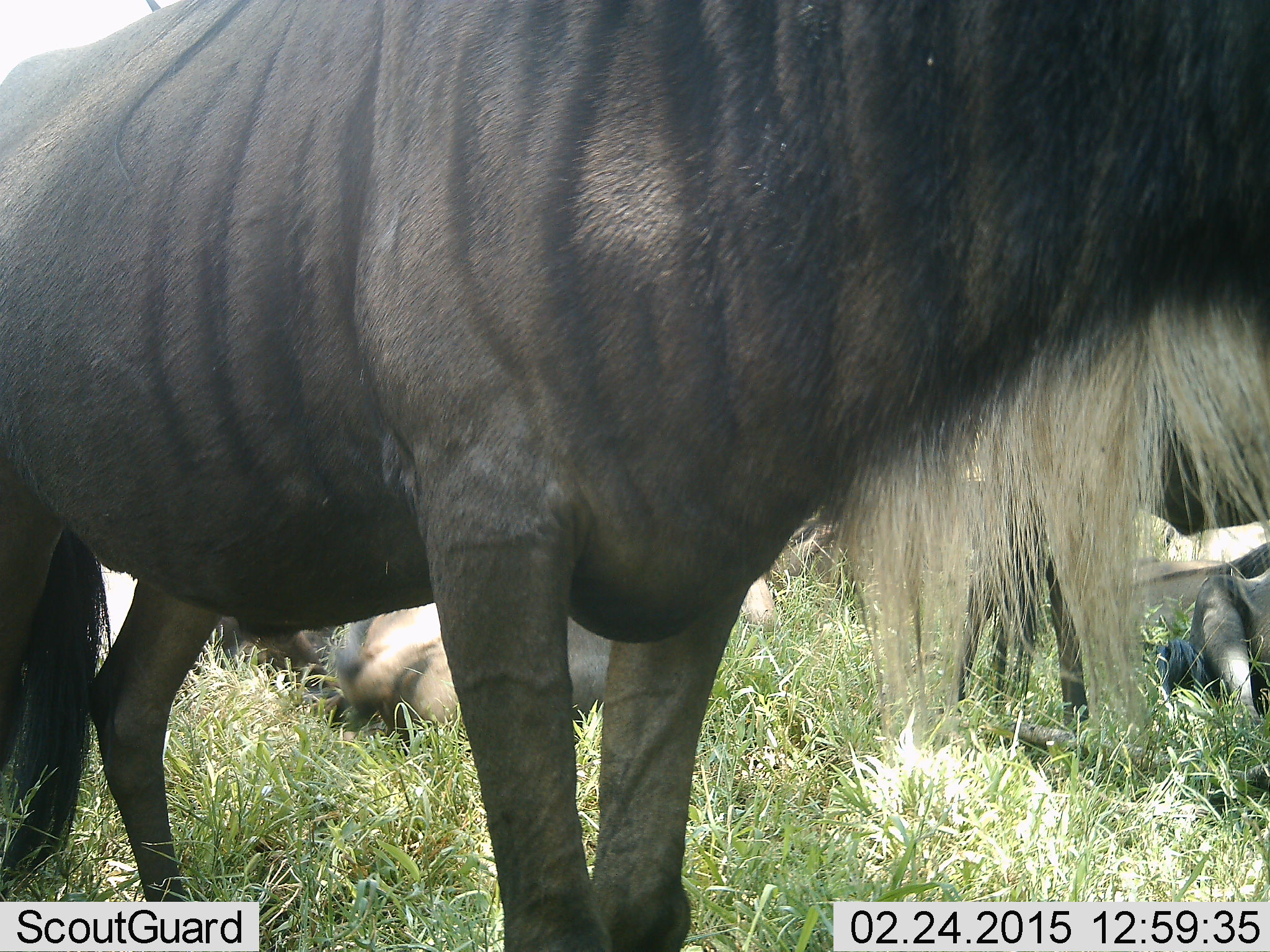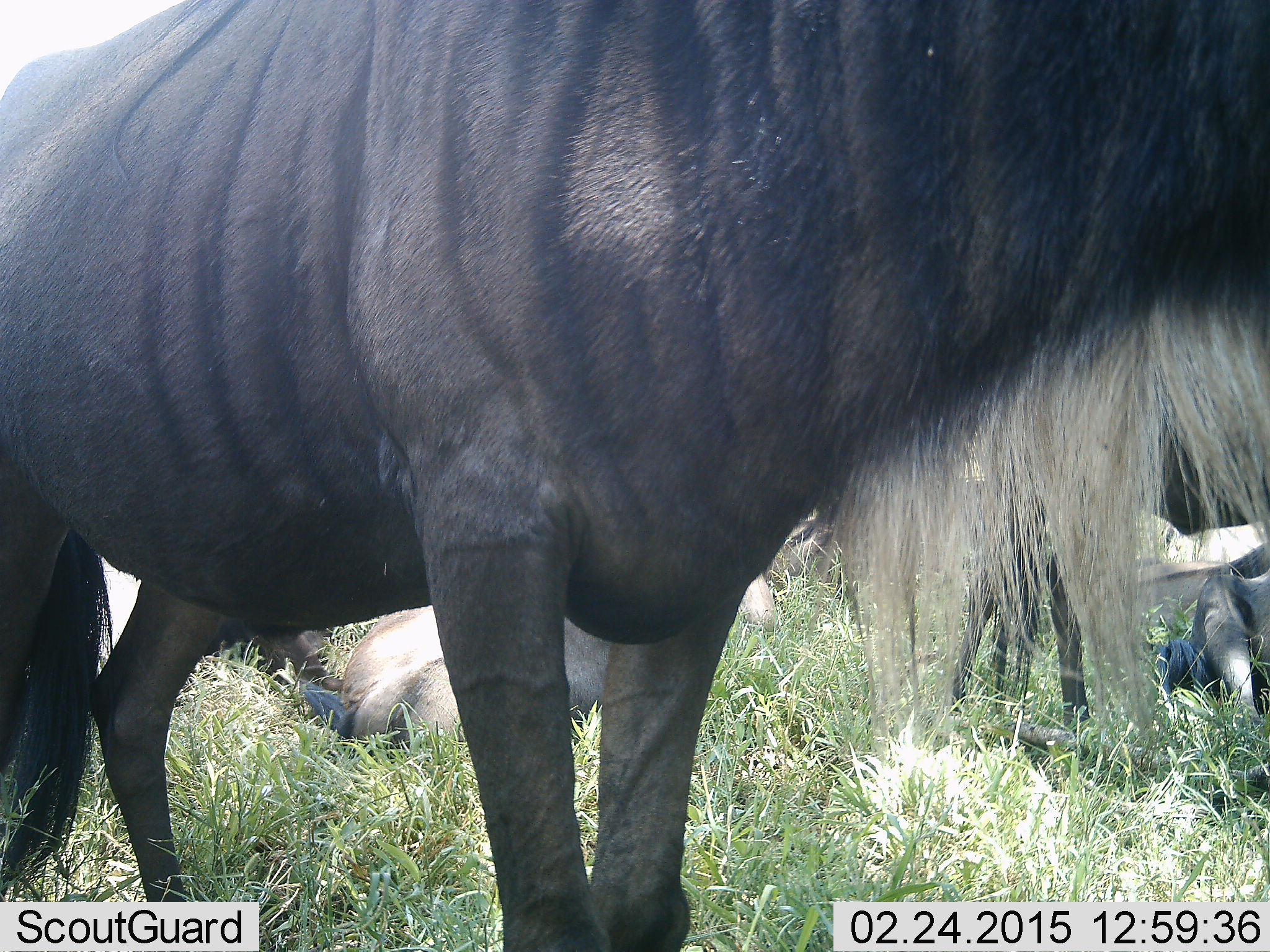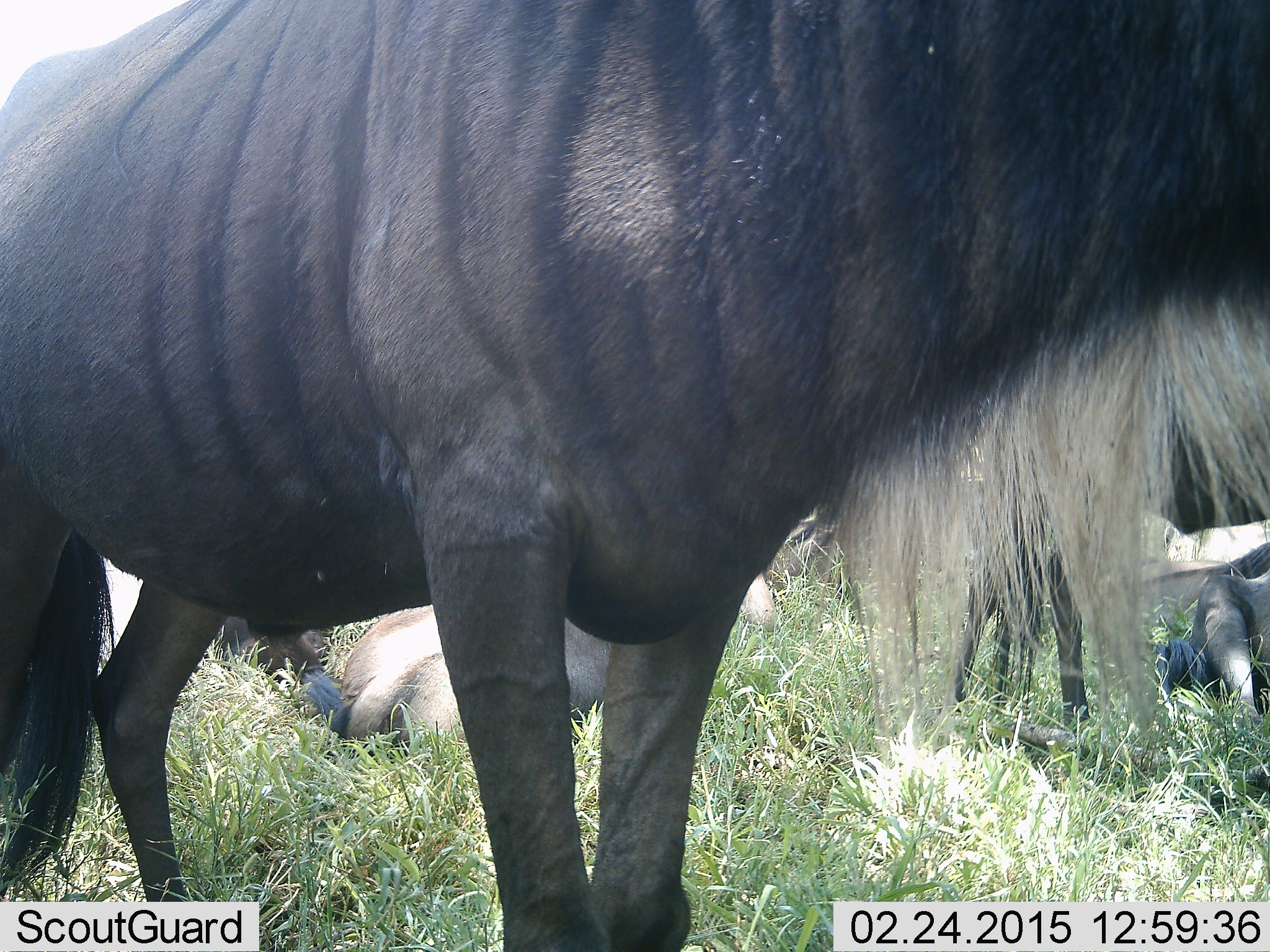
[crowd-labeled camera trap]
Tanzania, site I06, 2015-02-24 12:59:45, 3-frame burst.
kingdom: Animalia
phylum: Chordata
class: Mammalia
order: Artiodactyla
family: Bovidae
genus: Connochaetes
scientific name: Connochaetes taurinus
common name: blue wildebeest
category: wildebeest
Wildebeest (blue wildebeest) (Connochaetes taurinus), count 5. Behavior (volunteer vote fractions): standing 100%, resting 100%, moving 10%, interacting 0%. Young present (vote fraction): 10%. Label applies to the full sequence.